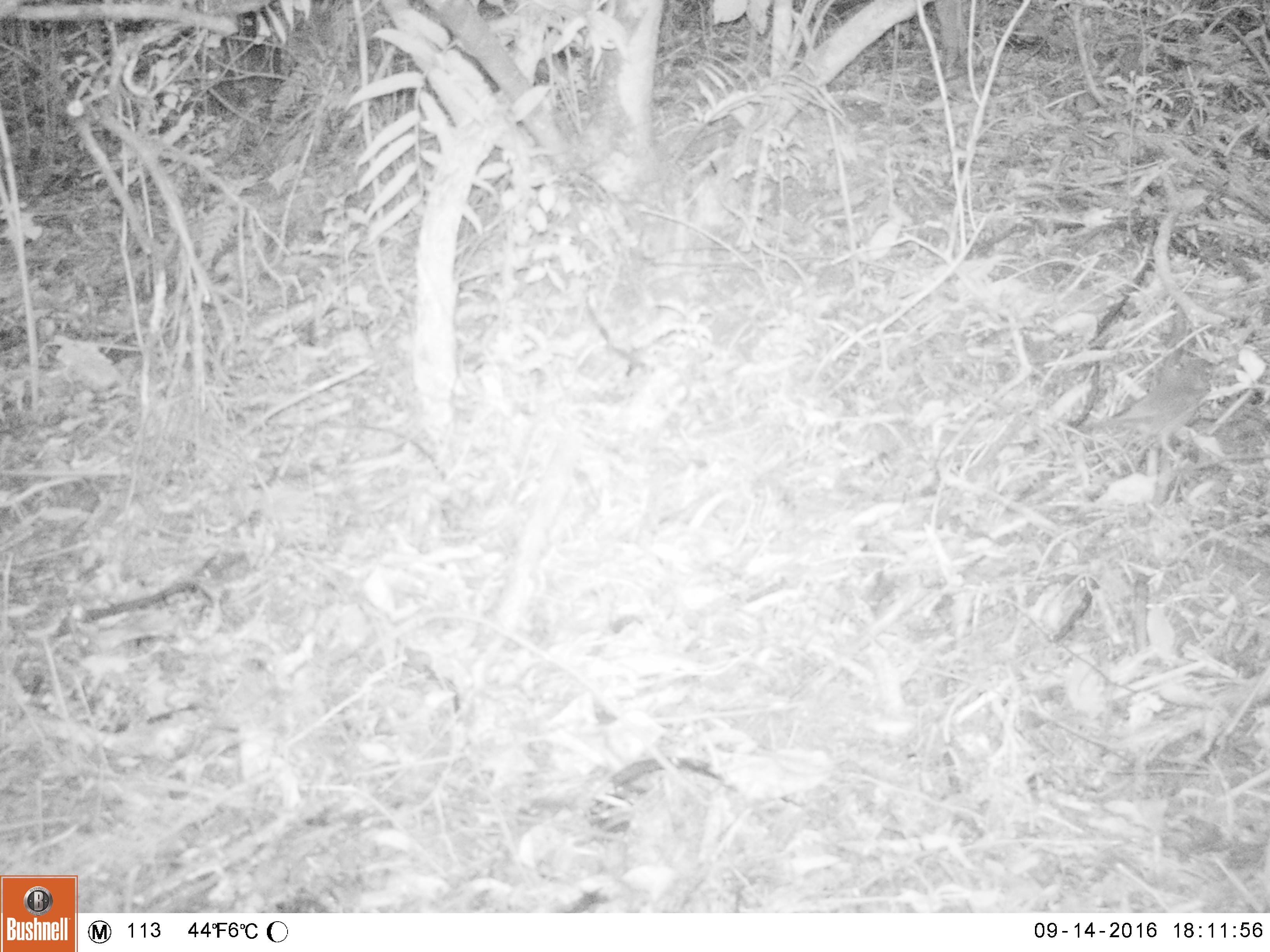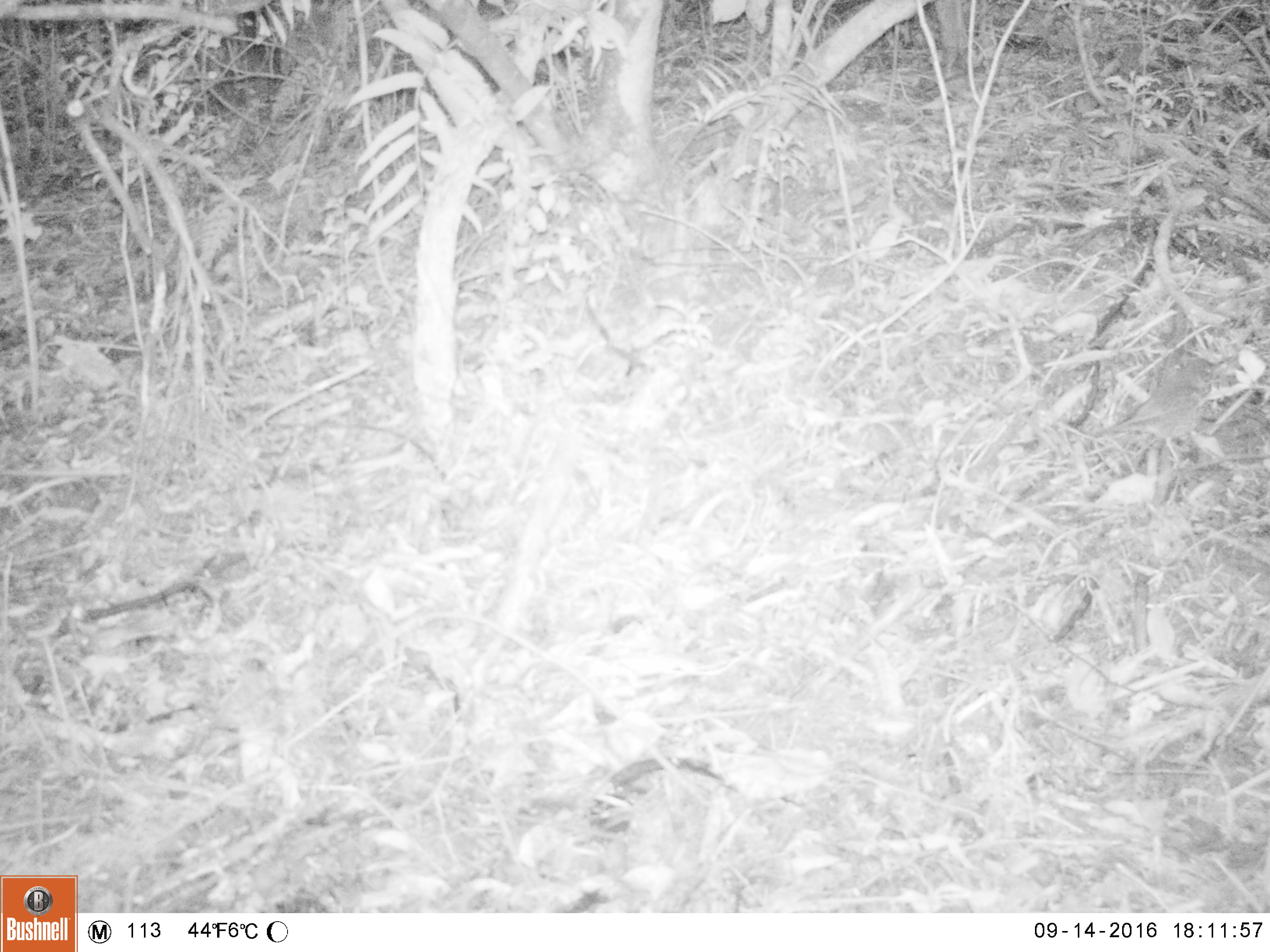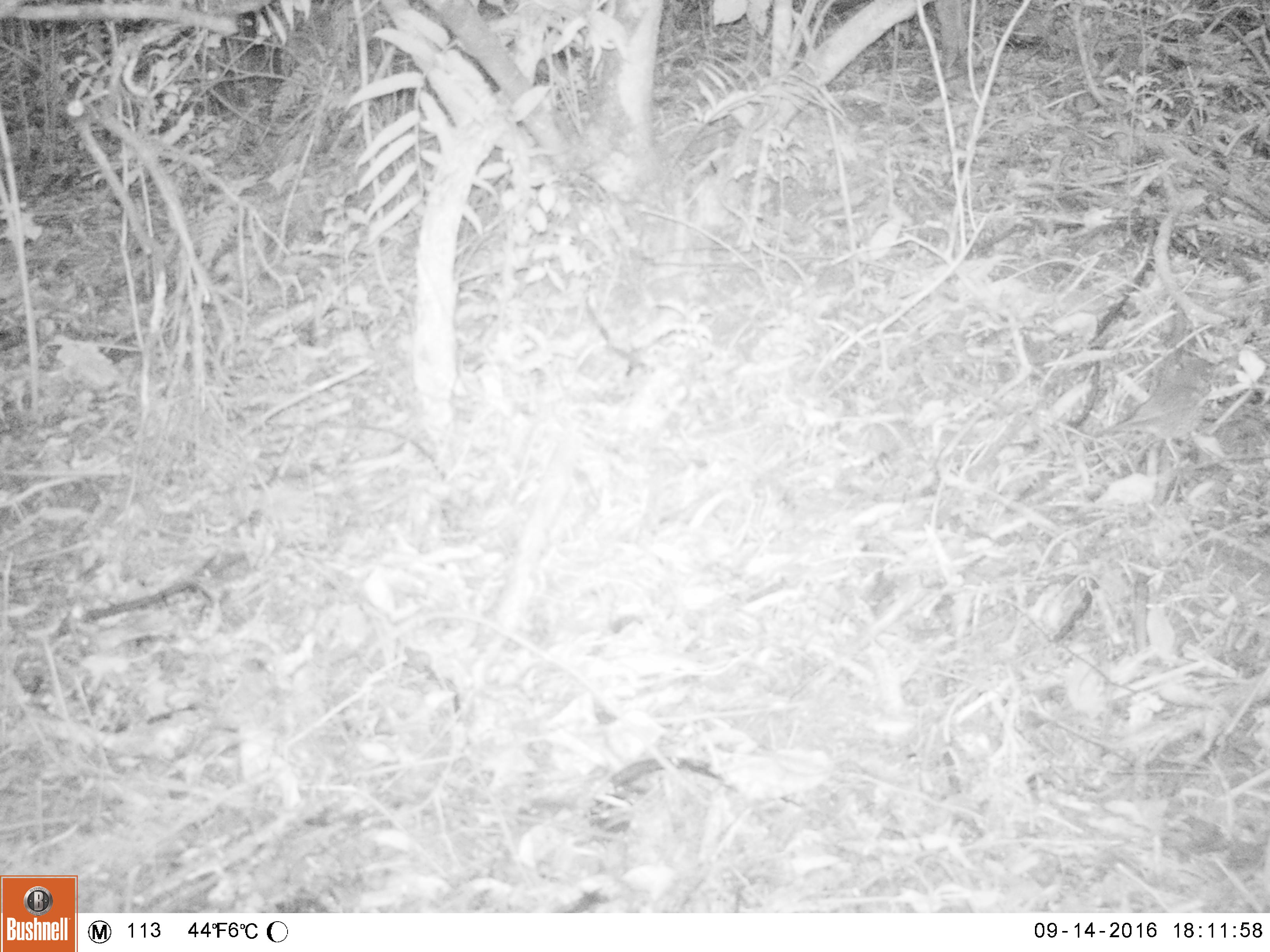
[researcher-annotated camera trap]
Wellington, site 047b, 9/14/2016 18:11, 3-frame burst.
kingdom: Animalia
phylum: Chordata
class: Aves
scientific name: Aves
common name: bird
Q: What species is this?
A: Bird (Aves).